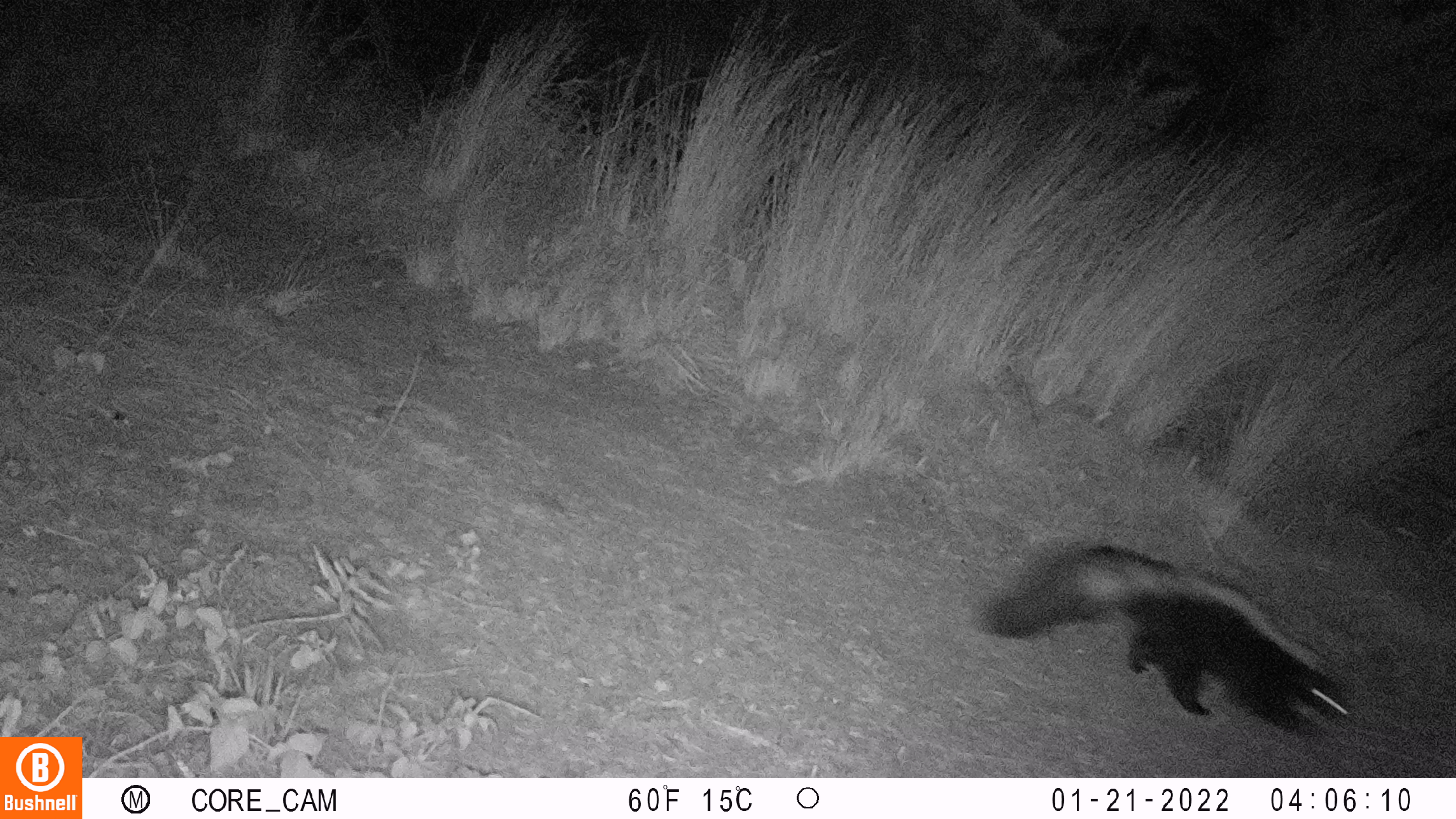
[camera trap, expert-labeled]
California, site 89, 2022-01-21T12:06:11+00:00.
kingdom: Animalia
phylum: Chordata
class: Mammalia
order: Carnivora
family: Mephitidae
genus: Mephitis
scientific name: Mephitis mephitis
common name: striped skunk